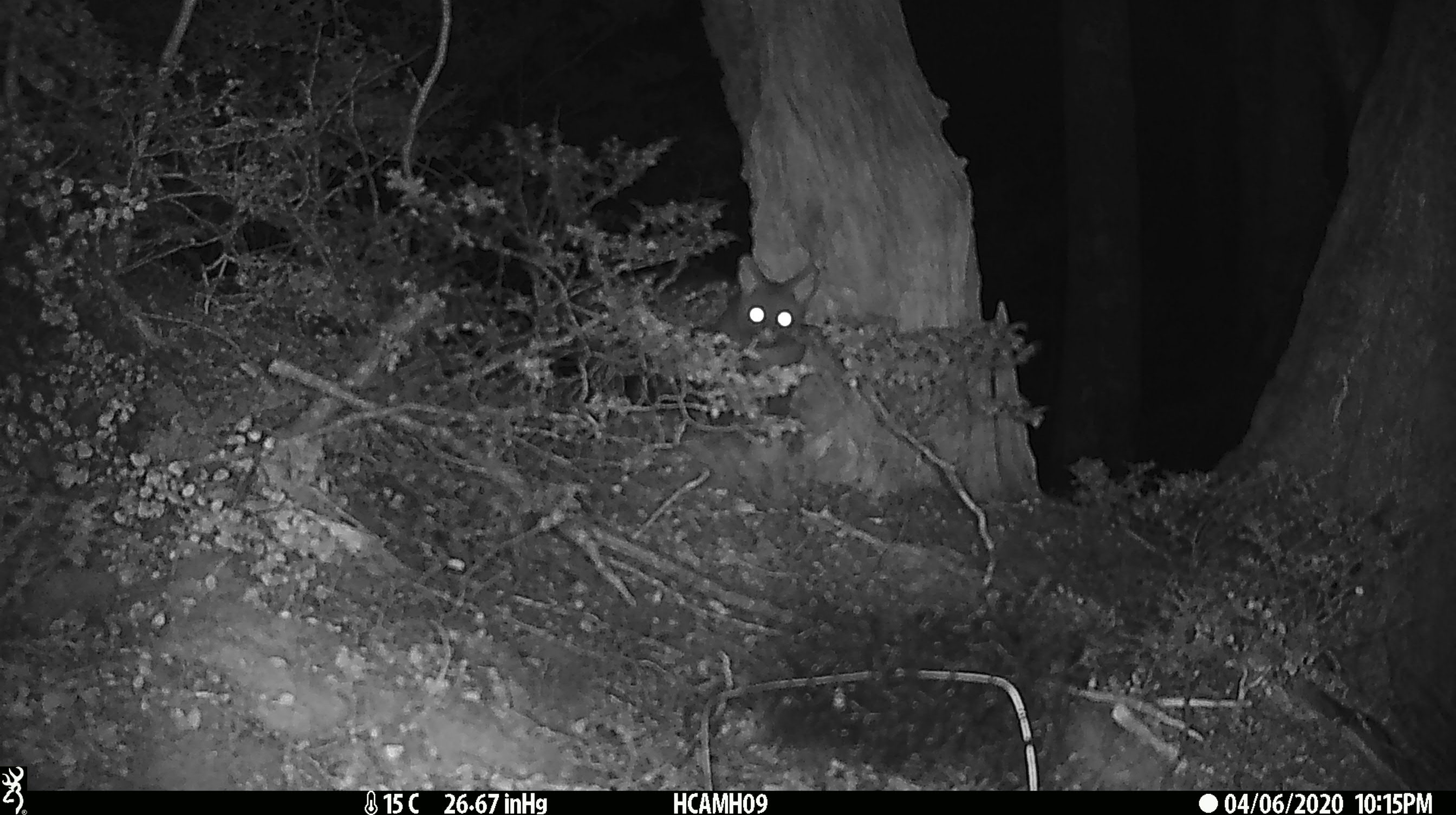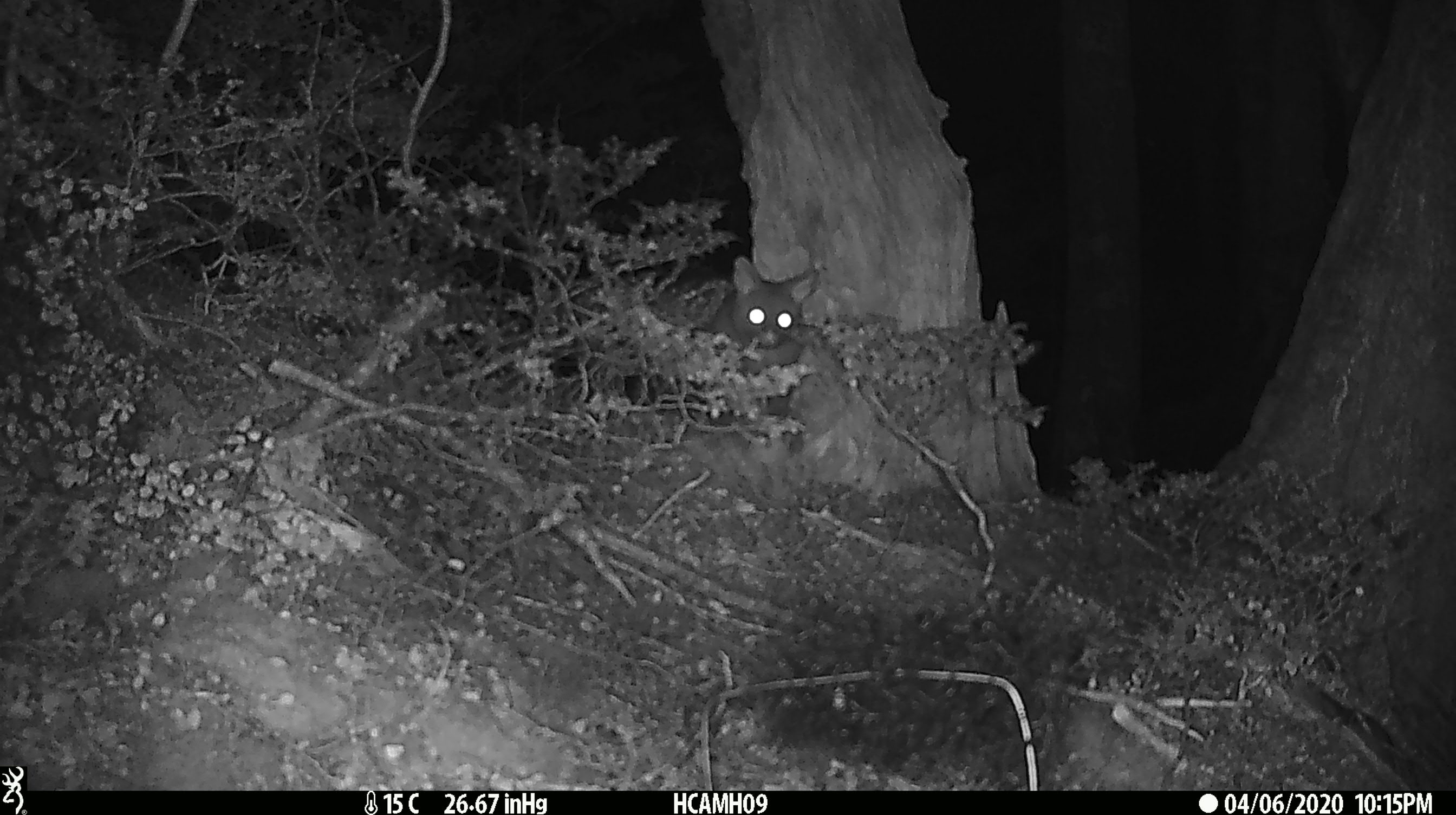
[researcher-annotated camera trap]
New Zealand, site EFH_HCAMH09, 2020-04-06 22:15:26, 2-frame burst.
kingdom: Animalia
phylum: Chordata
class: Mammalia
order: Diprotodontia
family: Phalangeridae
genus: Trichosurus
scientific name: Trichosurus vulpecula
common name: common brushtail possum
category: possum